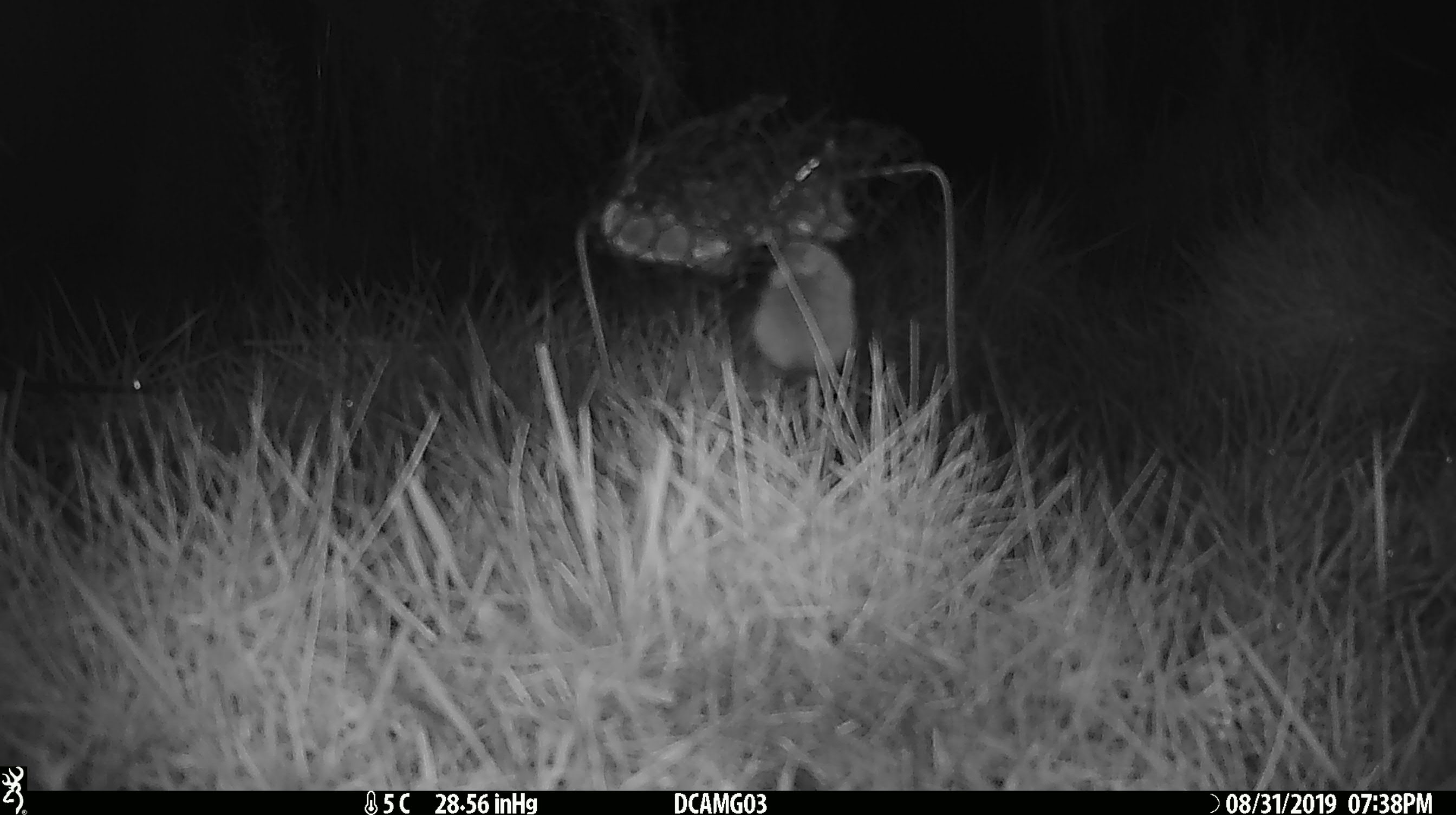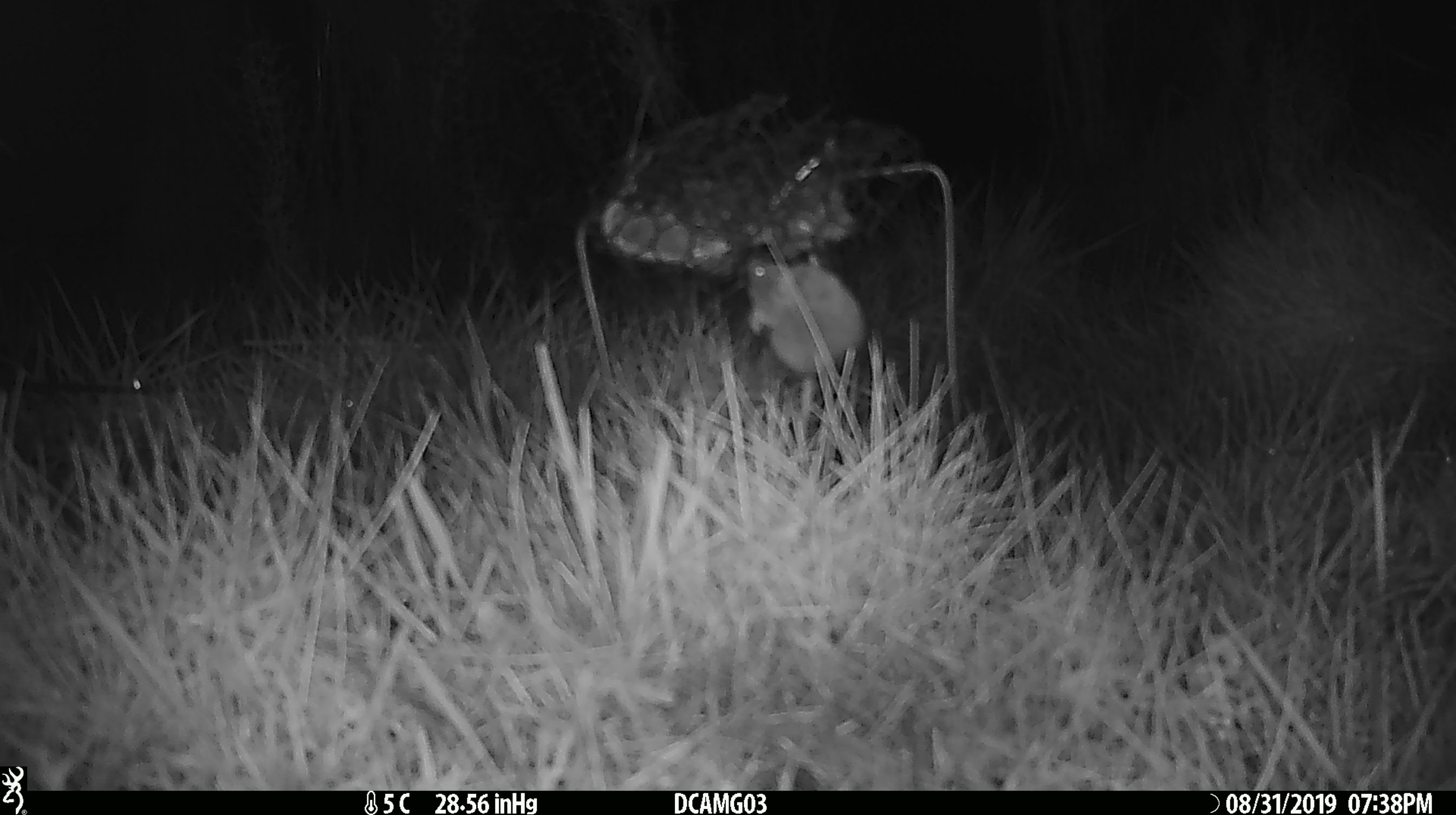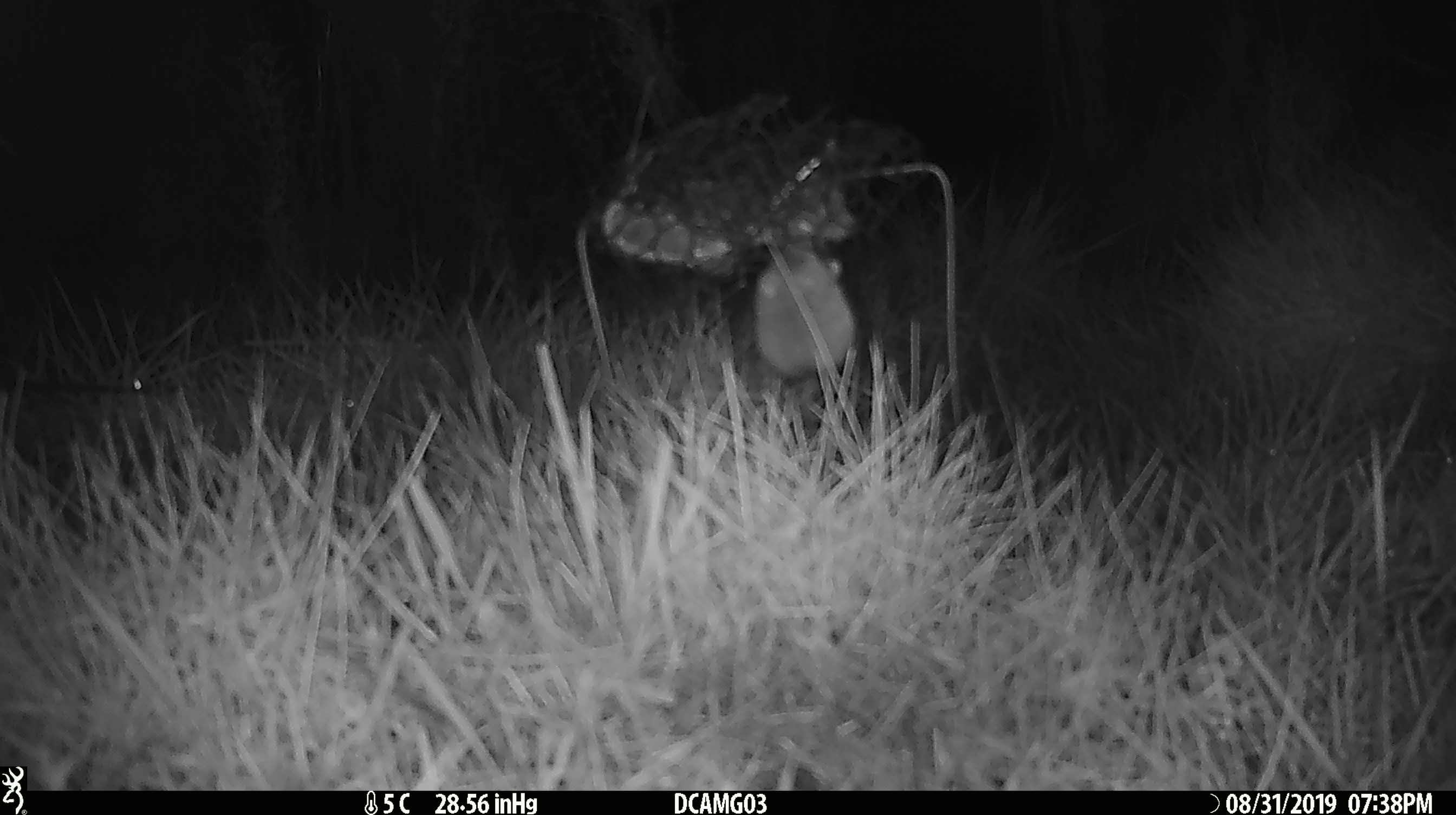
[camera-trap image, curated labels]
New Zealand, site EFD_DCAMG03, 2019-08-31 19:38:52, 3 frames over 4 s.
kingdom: Animalia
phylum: Chordata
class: Mammalia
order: Rodentia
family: Muridae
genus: Mus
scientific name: Mus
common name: mouse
Mouse (Mus).